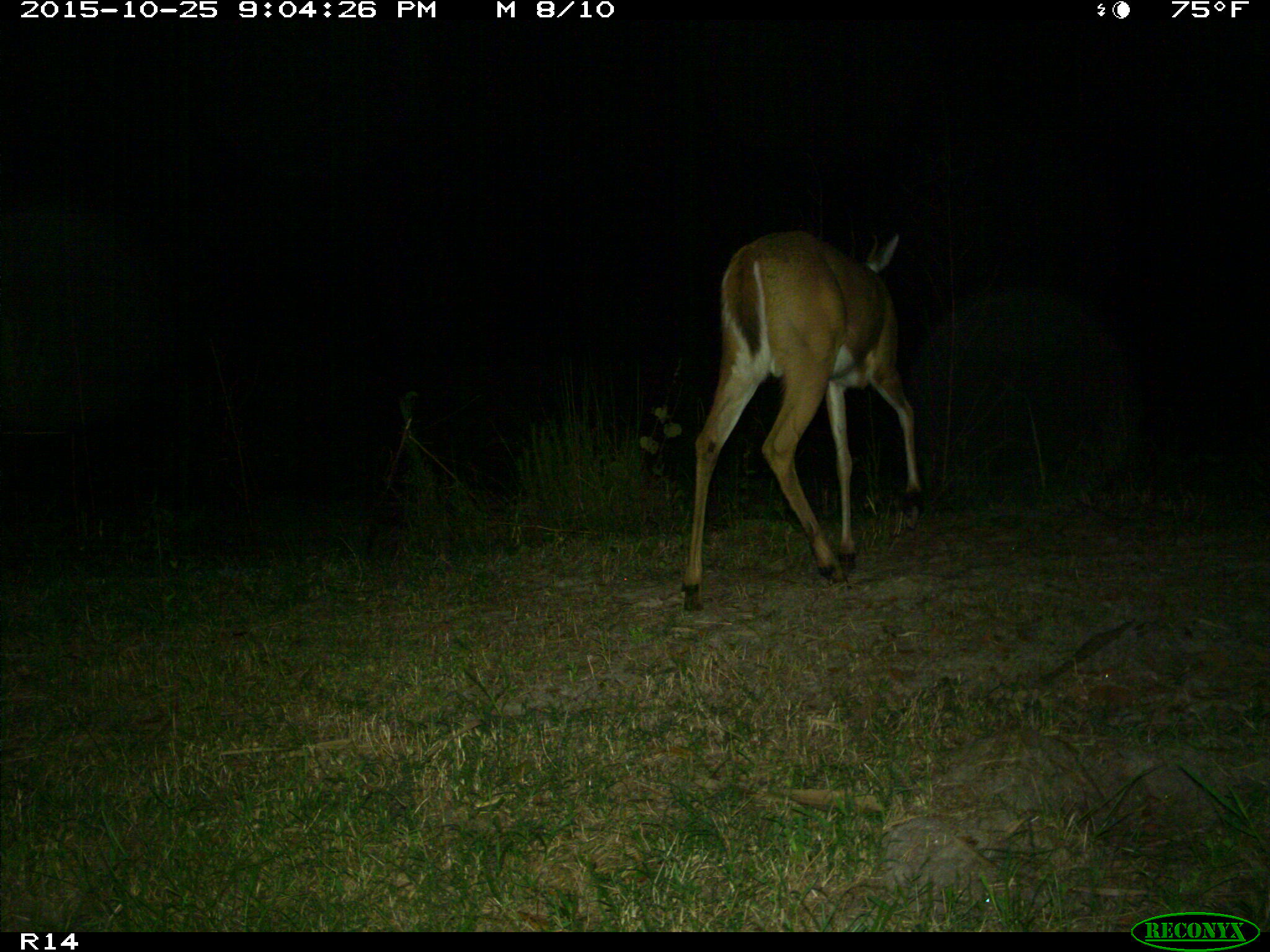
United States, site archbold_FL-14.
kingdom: Animalia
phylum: Chordata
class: Mammalia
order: Artiodactyla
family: Cervidae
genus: Odocoileus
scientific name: Odocoileus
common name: deer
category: unidentified deer